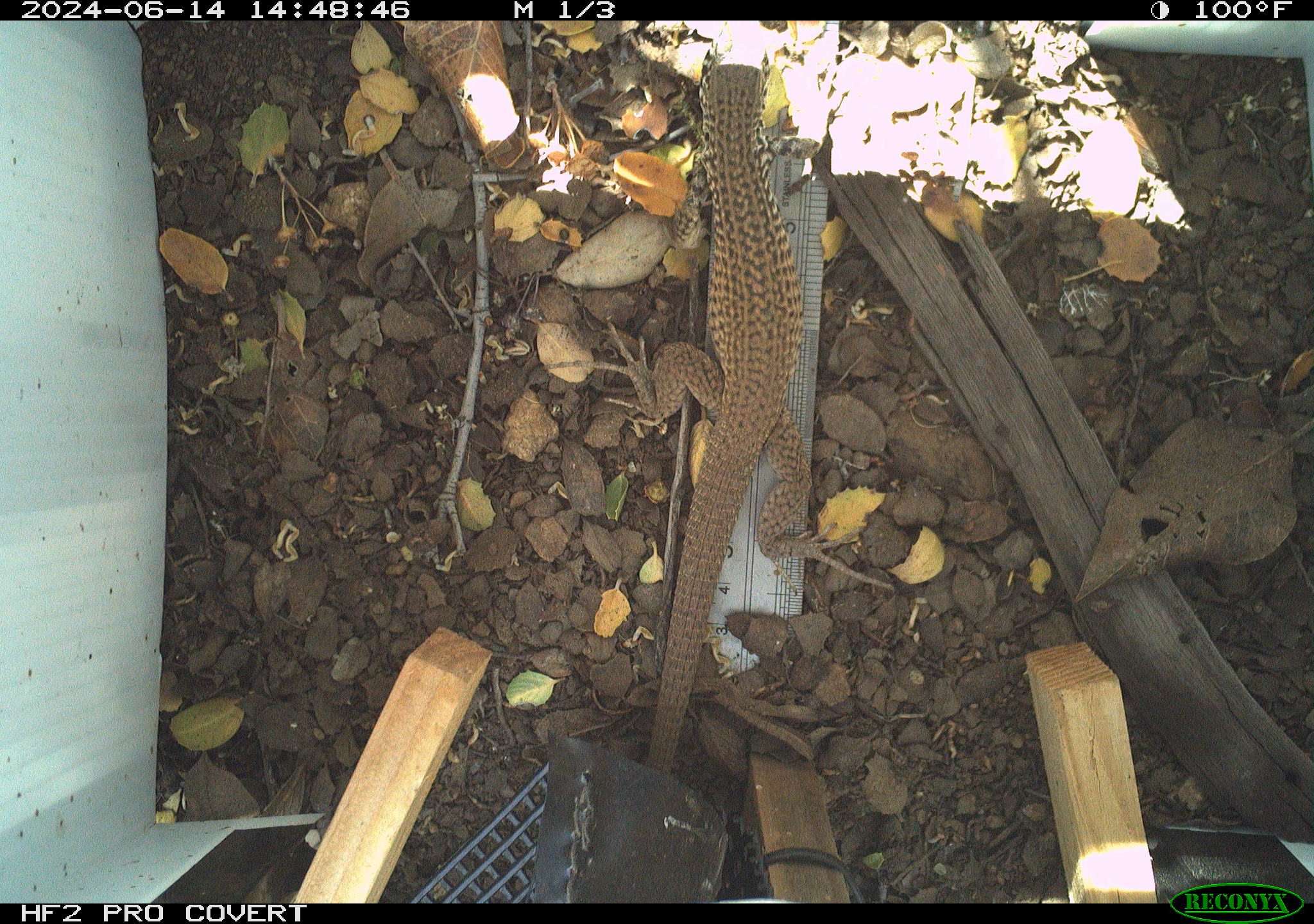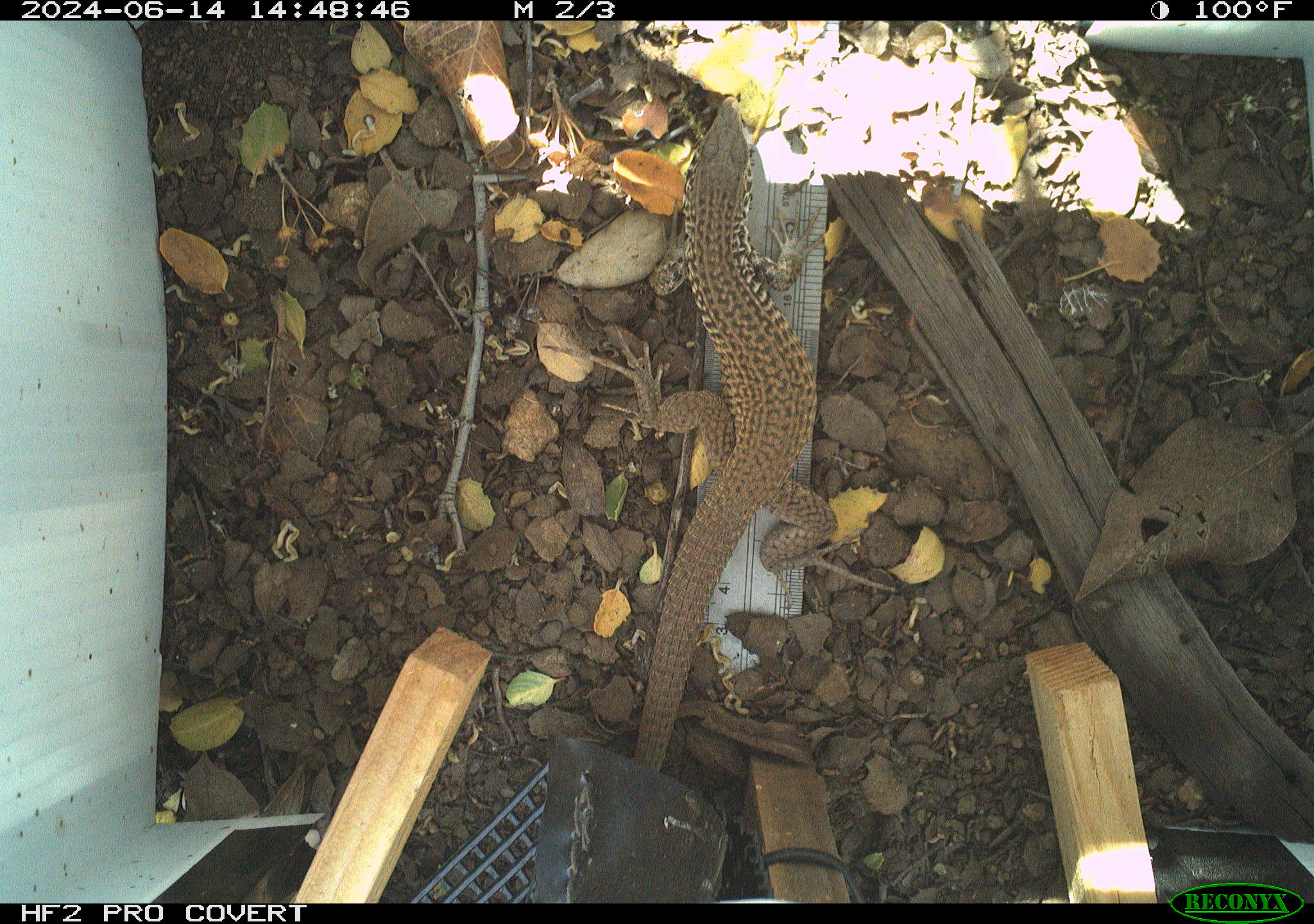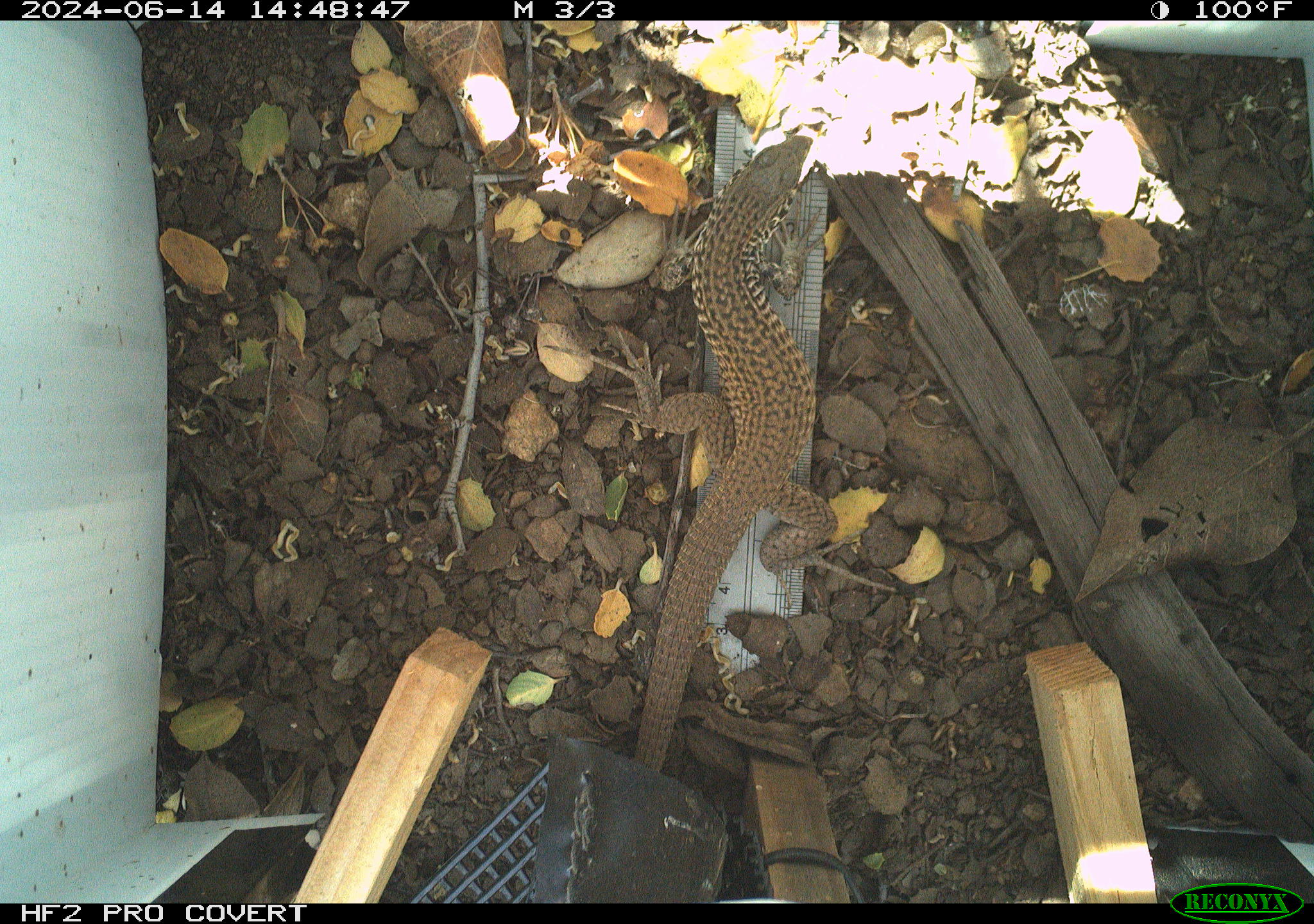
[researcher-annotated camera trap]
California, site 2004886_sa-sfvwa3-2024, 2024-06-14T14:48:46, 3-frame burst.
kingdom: Animalia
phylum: Chordata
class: Reptilia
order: Squamata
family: Teiidae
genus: Aspidoscelis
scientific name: Aspidoscelis tigris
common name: western whiptail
Western whiptail (Aspidoscelis tigris).